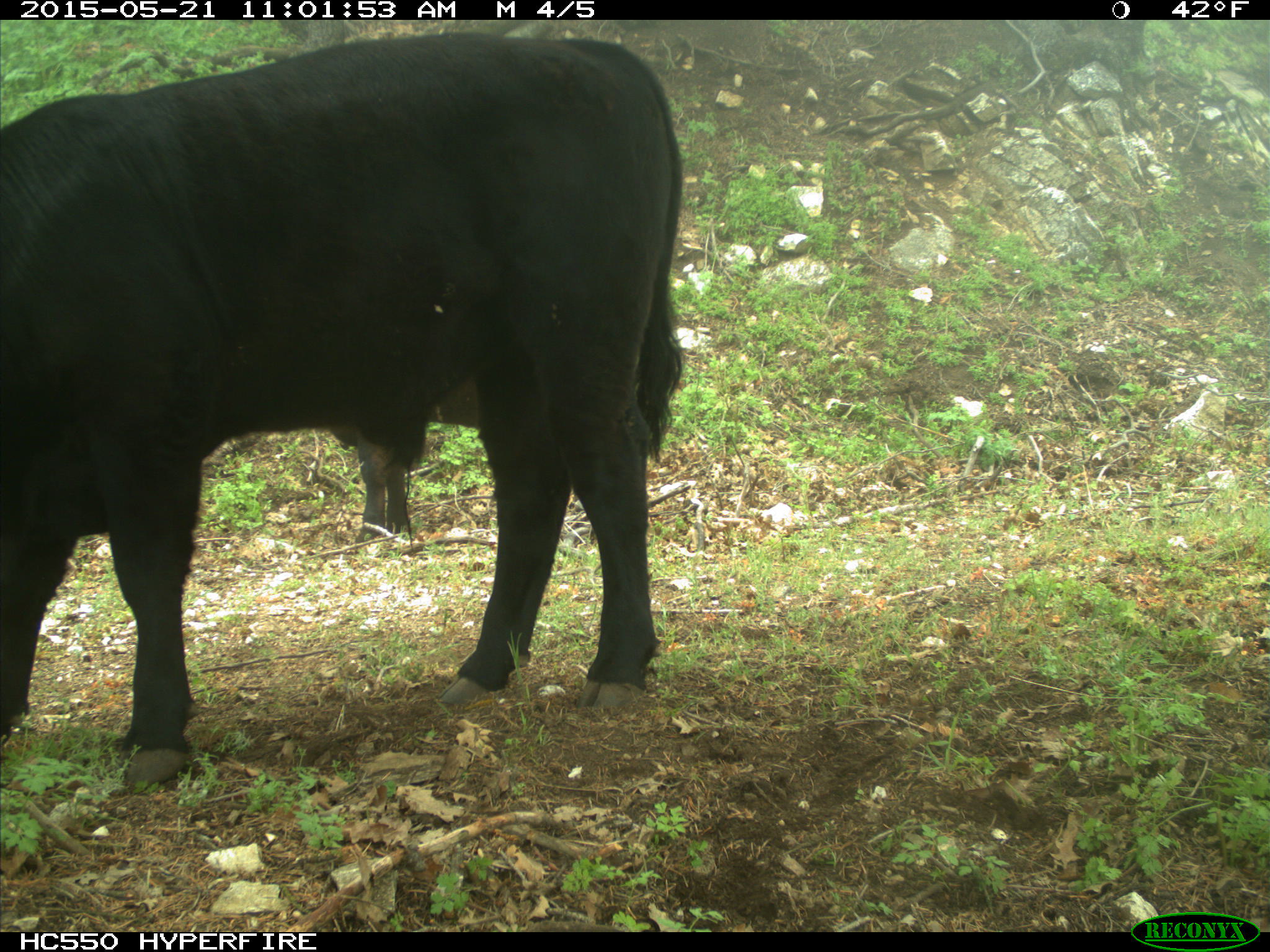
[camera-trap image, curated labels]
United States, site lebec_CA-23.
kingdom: Animalia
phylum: Chordata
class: Mammalia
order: Artiodactyla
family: Bovidae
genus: Bos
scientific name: Bos taurus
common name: domestic cow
Bos taurus (domestic cow).